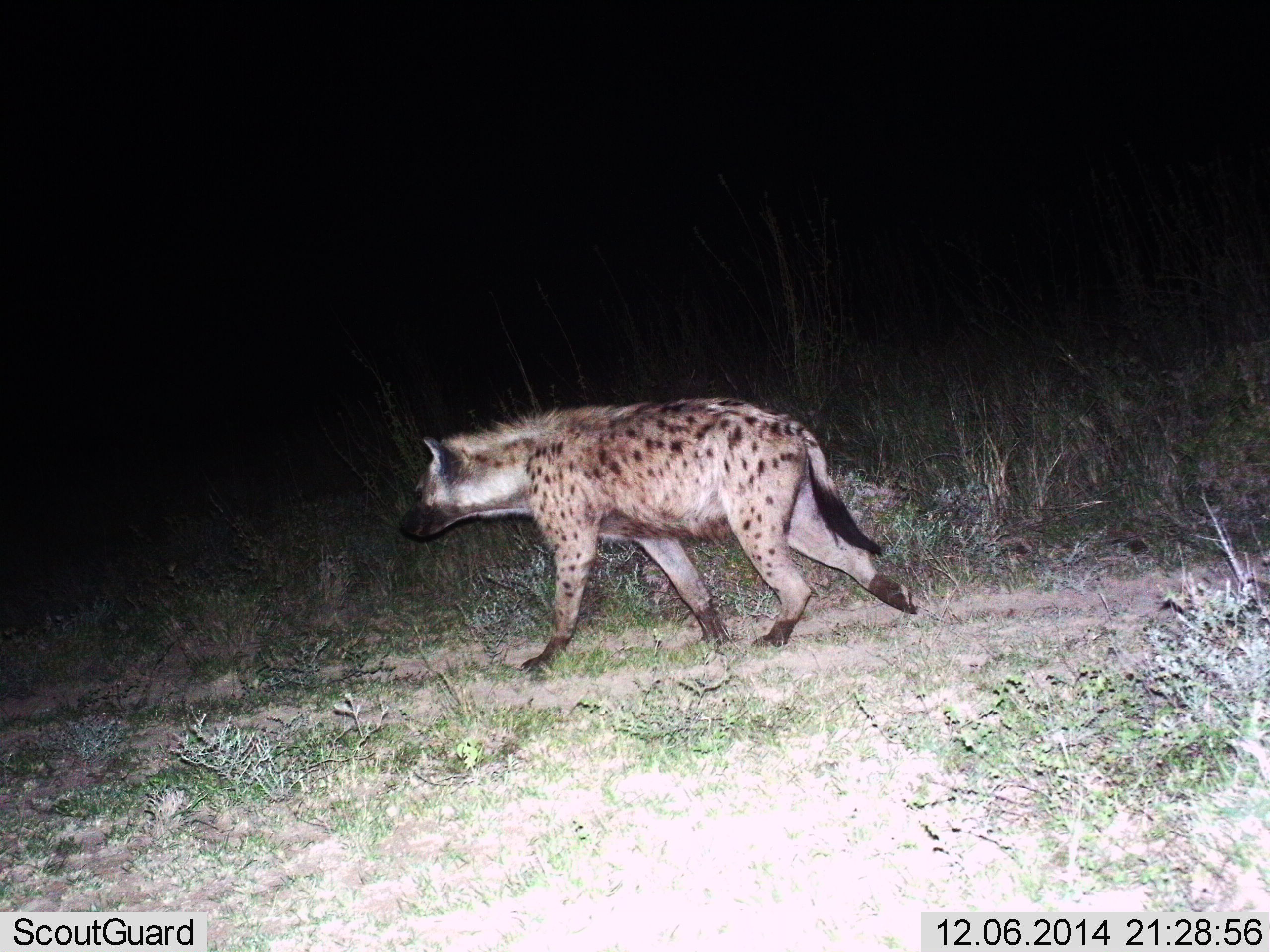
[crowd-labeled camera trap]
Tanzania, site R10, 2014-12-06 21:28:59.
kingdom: Animalia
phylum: Chordata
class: Mammalia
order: Carnivora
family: Hyaenidae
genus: Crocuta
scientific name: Crocuta crocuta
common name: spotted hyena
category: hyenaspotted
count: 1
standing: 10%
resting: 0%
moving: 90%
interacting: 0%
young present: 0%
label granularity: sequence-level